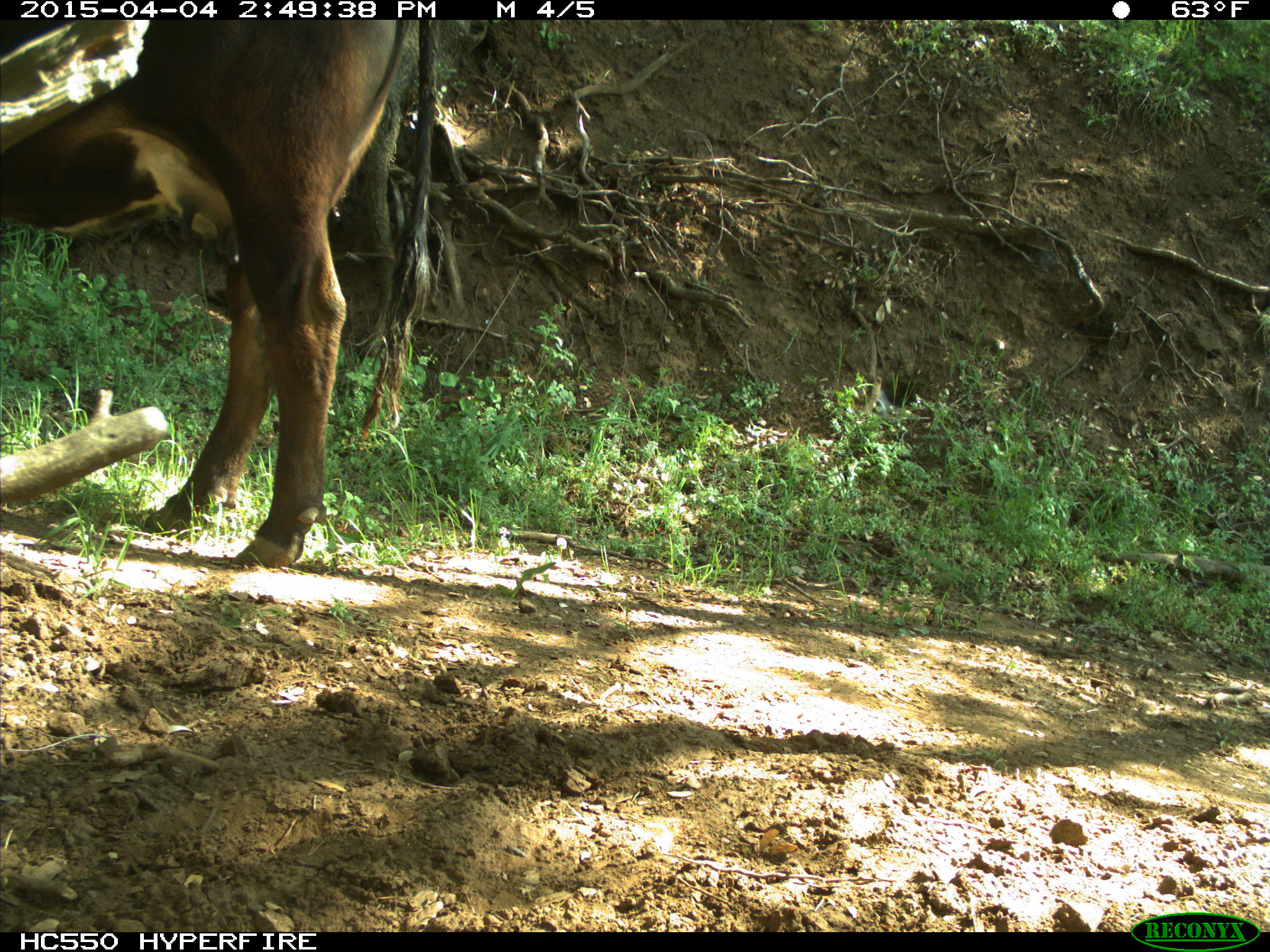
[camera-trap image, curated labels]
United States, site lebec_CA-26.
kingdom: Animalia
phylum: Chordata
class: Mammalia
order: Artiodactyla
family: Bovidae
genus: Bos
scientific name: Bos taurus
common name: domestic cow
Bos taurus (domestic cow).